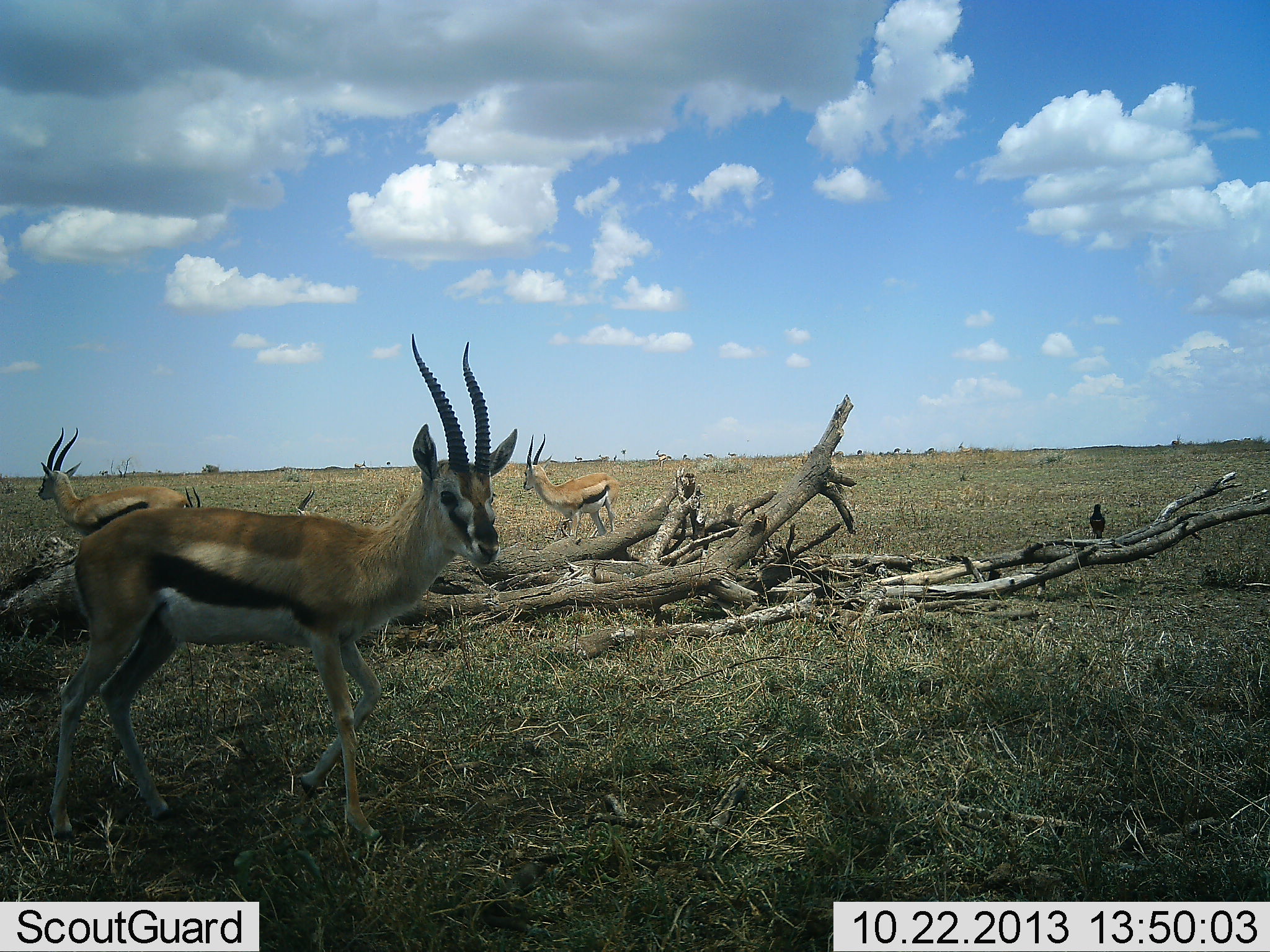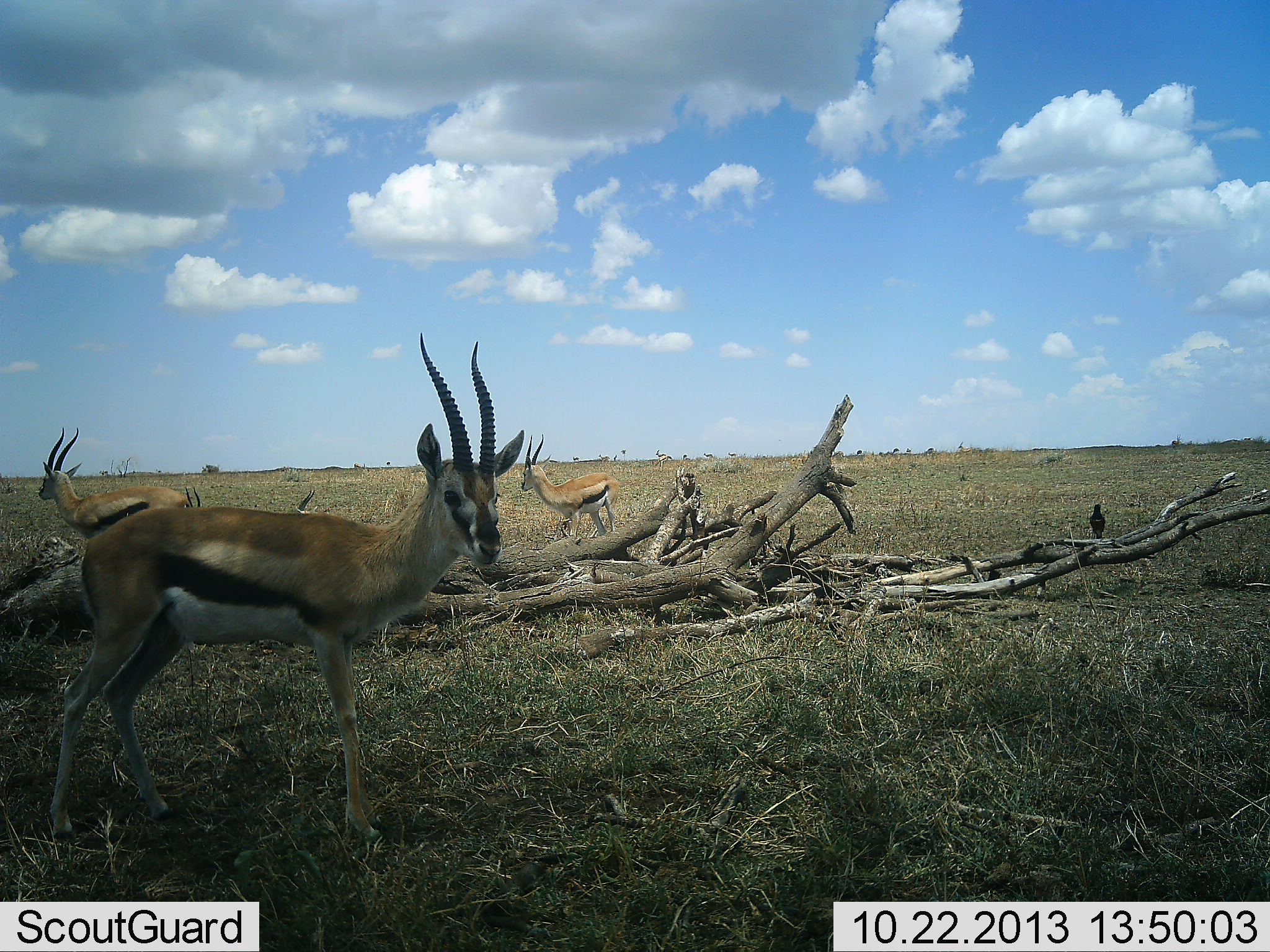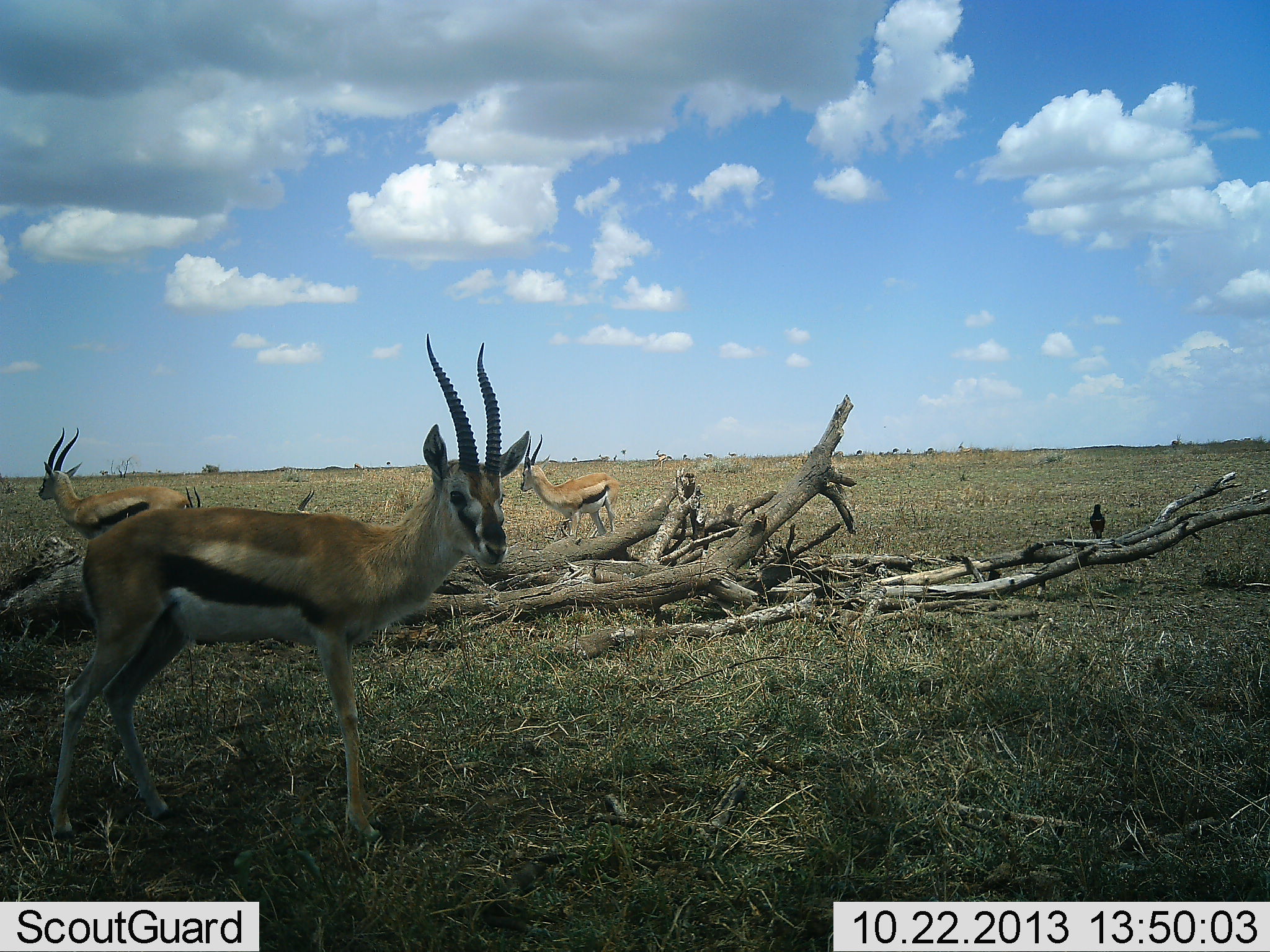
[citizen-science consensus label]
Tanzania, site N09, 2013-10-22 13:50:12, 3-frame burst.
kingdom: Animalia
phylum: Chordata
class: Mammalia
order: Artiodactyla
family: Bovidae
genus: Eudorcas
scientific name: Eudorcas thomsonii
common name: thomson's gazelle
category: gazellethomsons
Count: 4.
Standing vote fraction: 93%.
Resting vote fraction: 24%.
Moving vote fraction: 10%.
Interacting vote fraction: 5%.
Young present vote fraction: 0%.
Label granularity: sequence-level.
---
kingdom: Animalia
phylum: Chordata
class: Aves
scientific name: Aves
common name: bird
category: otherbird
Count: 1.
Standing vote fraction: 83%.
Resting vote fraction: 17%.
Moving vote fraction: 0%.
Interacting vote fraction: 0%.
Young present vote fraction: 0%.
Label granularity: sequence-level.